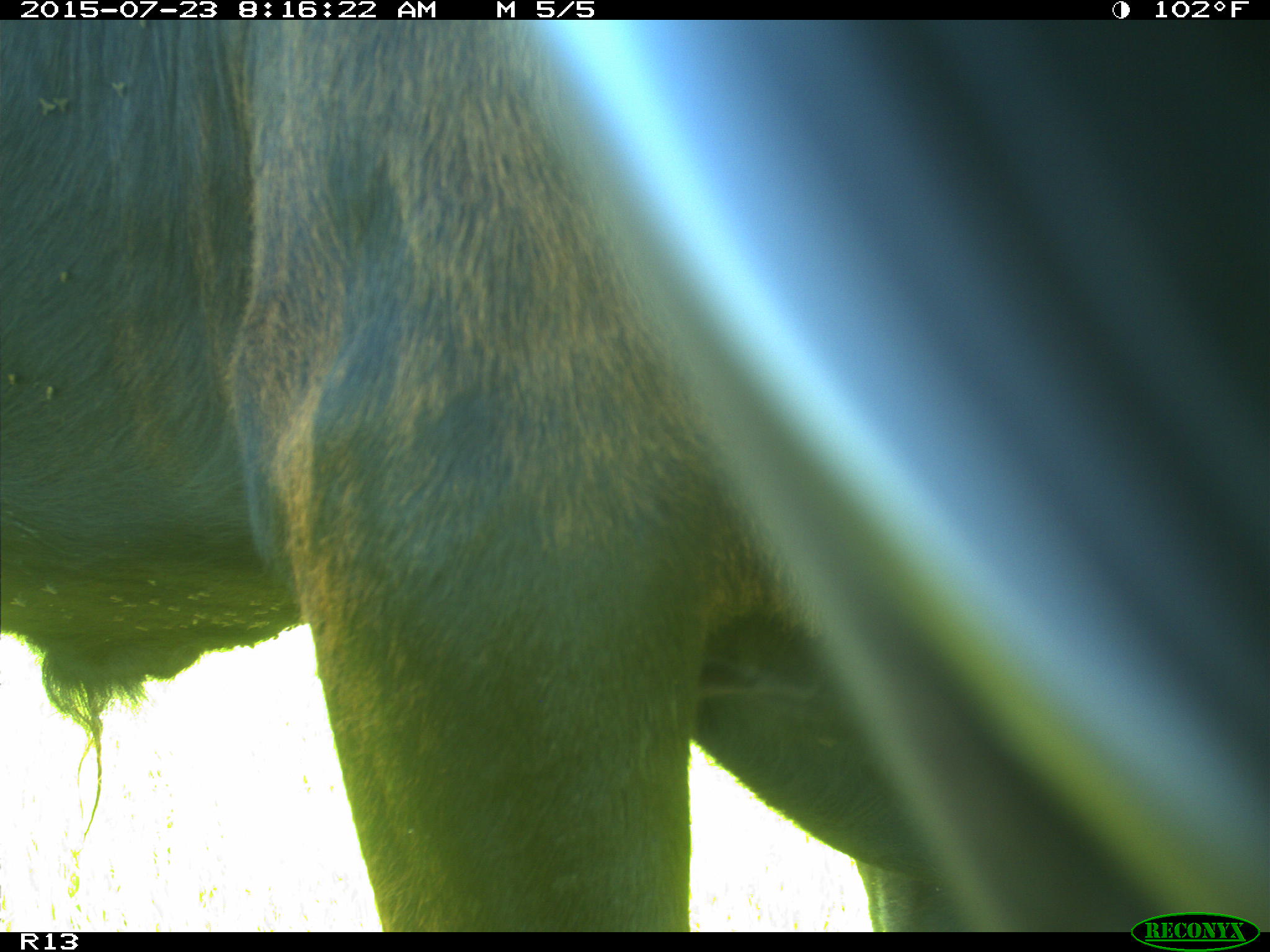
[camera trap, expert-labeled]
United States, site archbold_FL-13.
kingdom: Animalia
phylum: Chordata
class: Mammalia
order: Artiodactyla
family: Bovidae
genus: Bos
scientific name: Bos taurus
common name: domestic cow